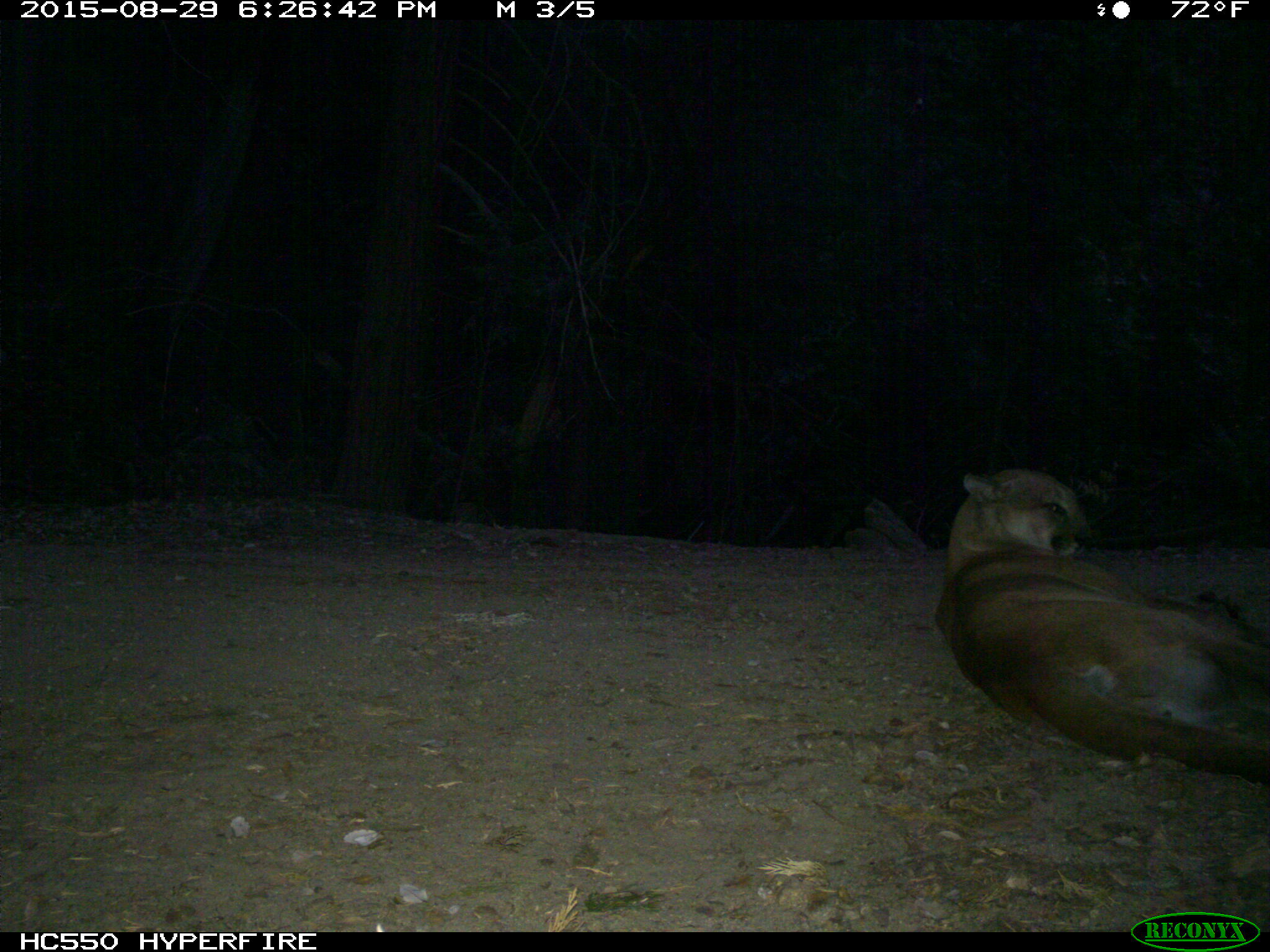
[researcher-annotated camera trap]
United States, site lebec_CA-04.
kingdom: Animalia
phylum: Chordata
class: Mammalia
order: Carnivora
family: Felidae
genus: Puma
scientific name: Puma concolor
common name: mountain lion